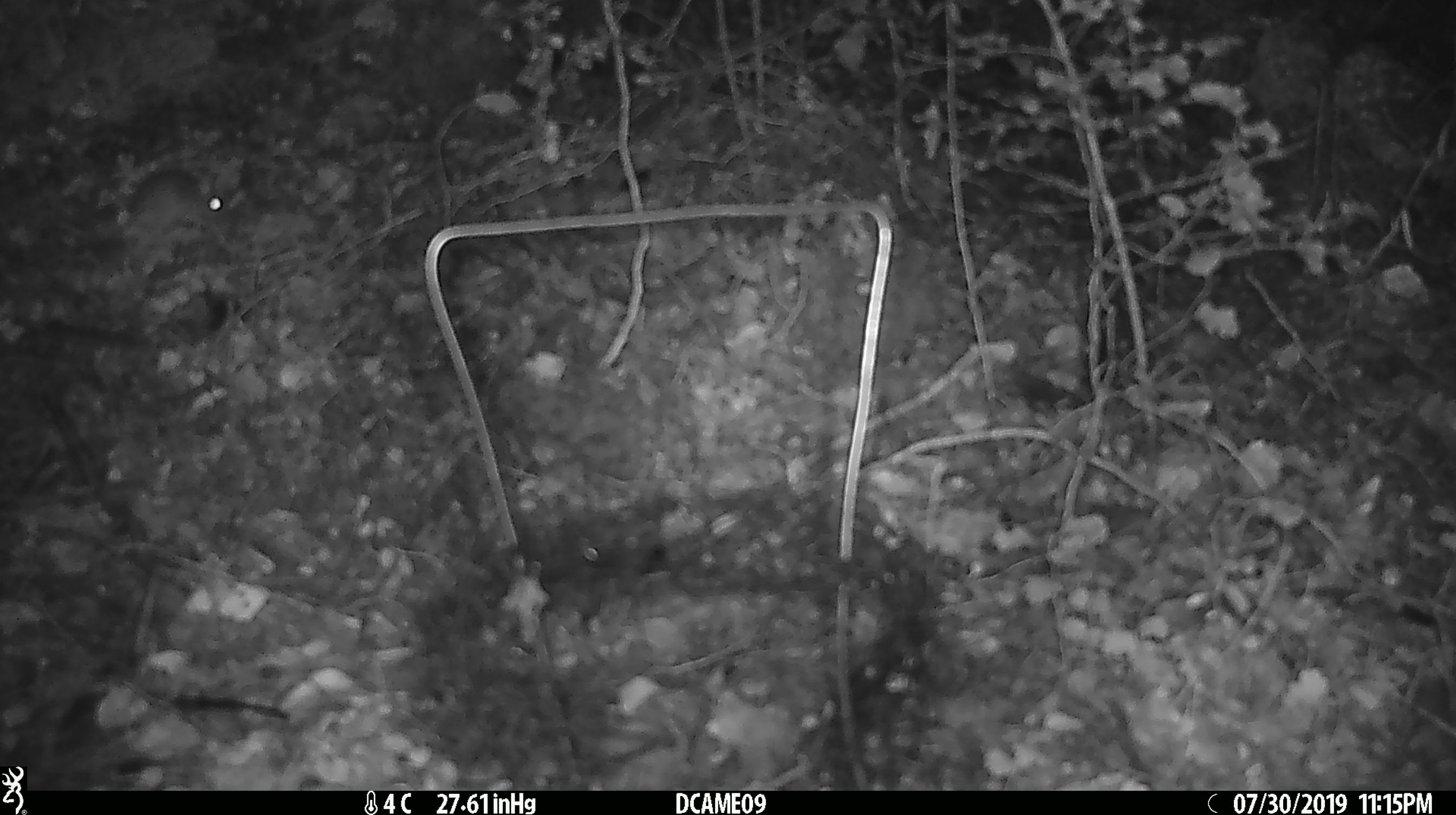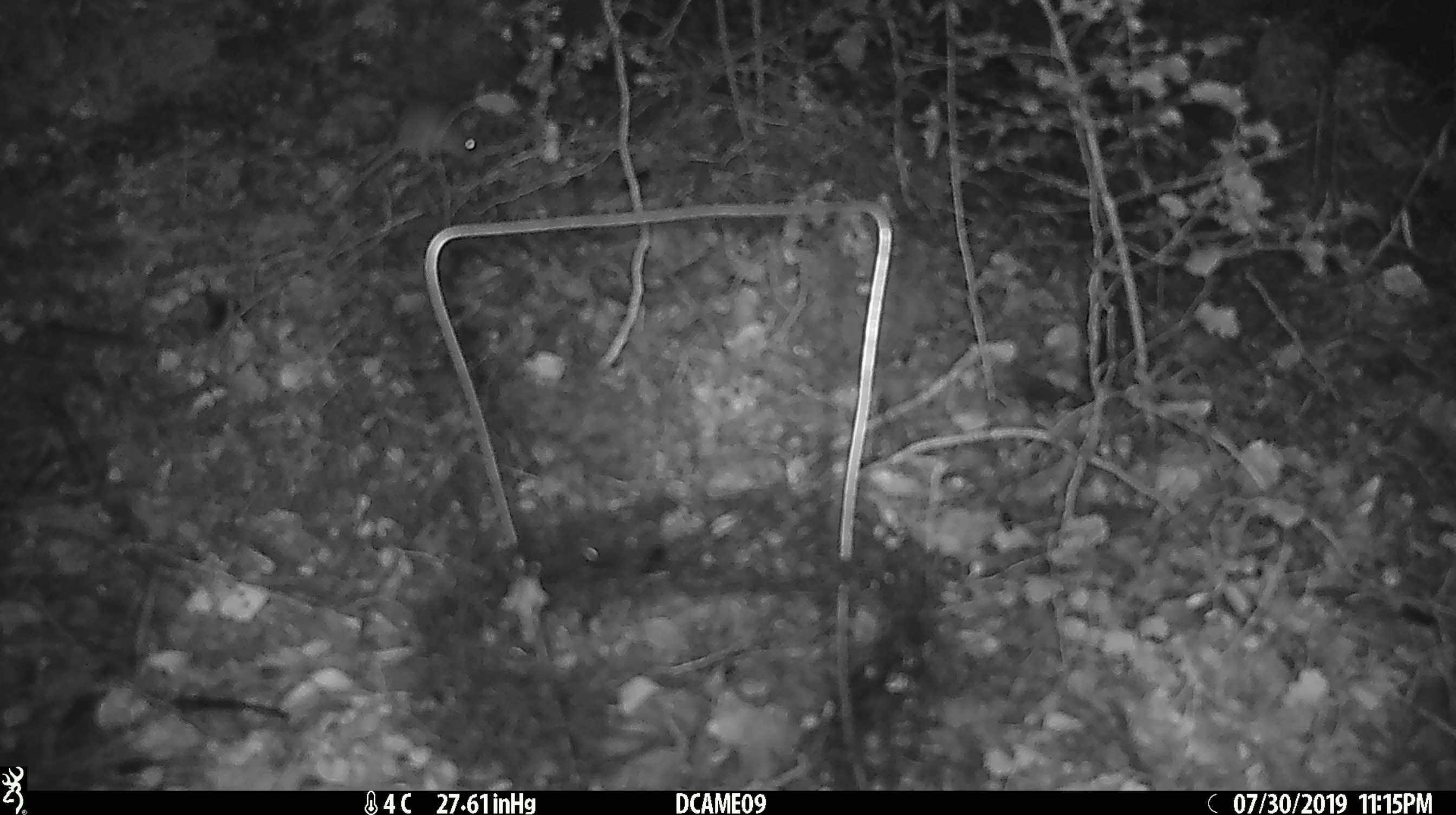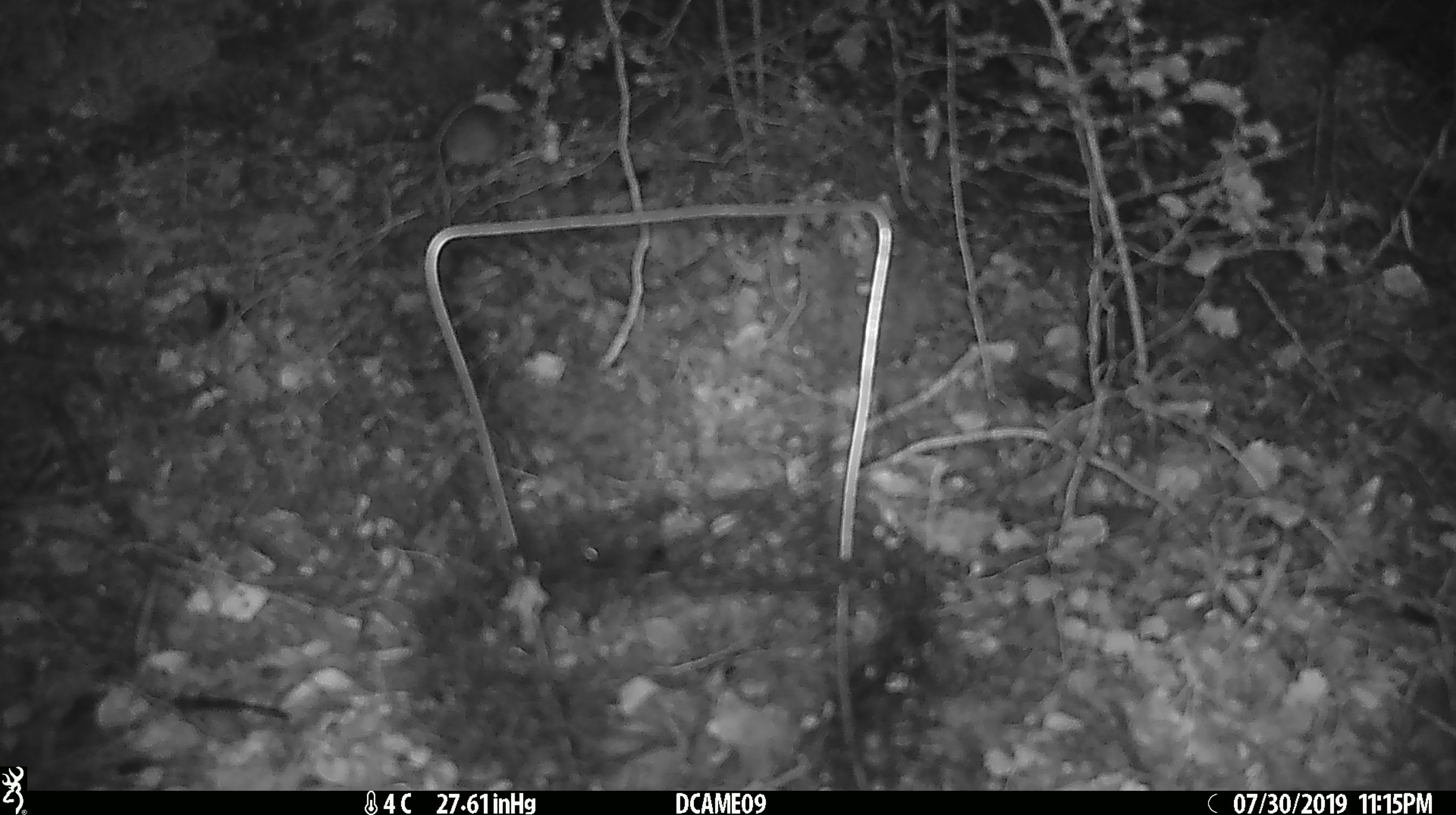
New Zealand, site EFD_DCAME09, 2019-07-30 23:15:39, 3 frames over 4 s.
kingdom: Animalia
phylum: Chordata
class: Mammalia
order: Rodentia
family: Muridae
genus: Mus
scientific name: Mus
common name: mouse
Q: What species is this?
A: Mouse (Mus).